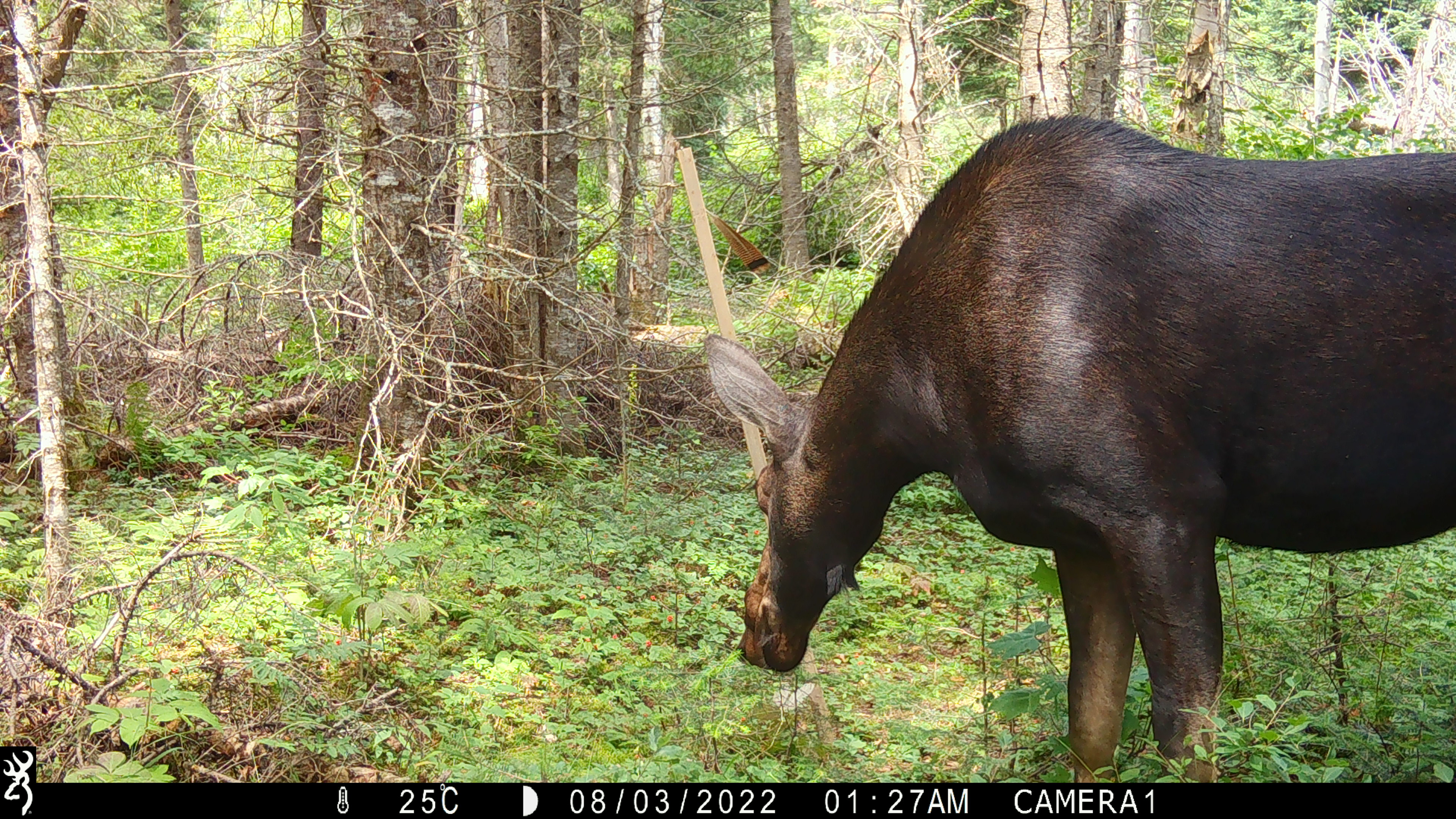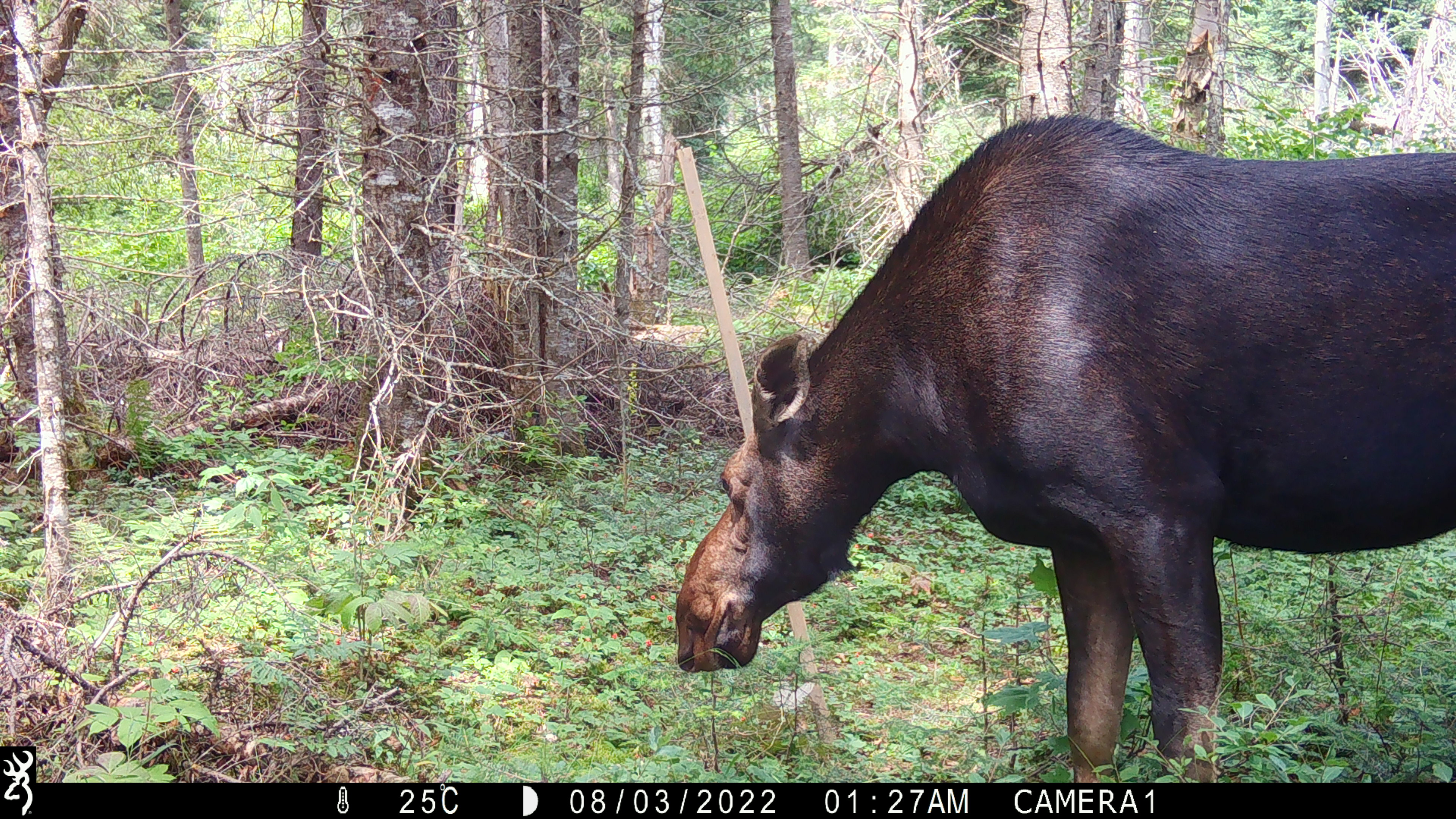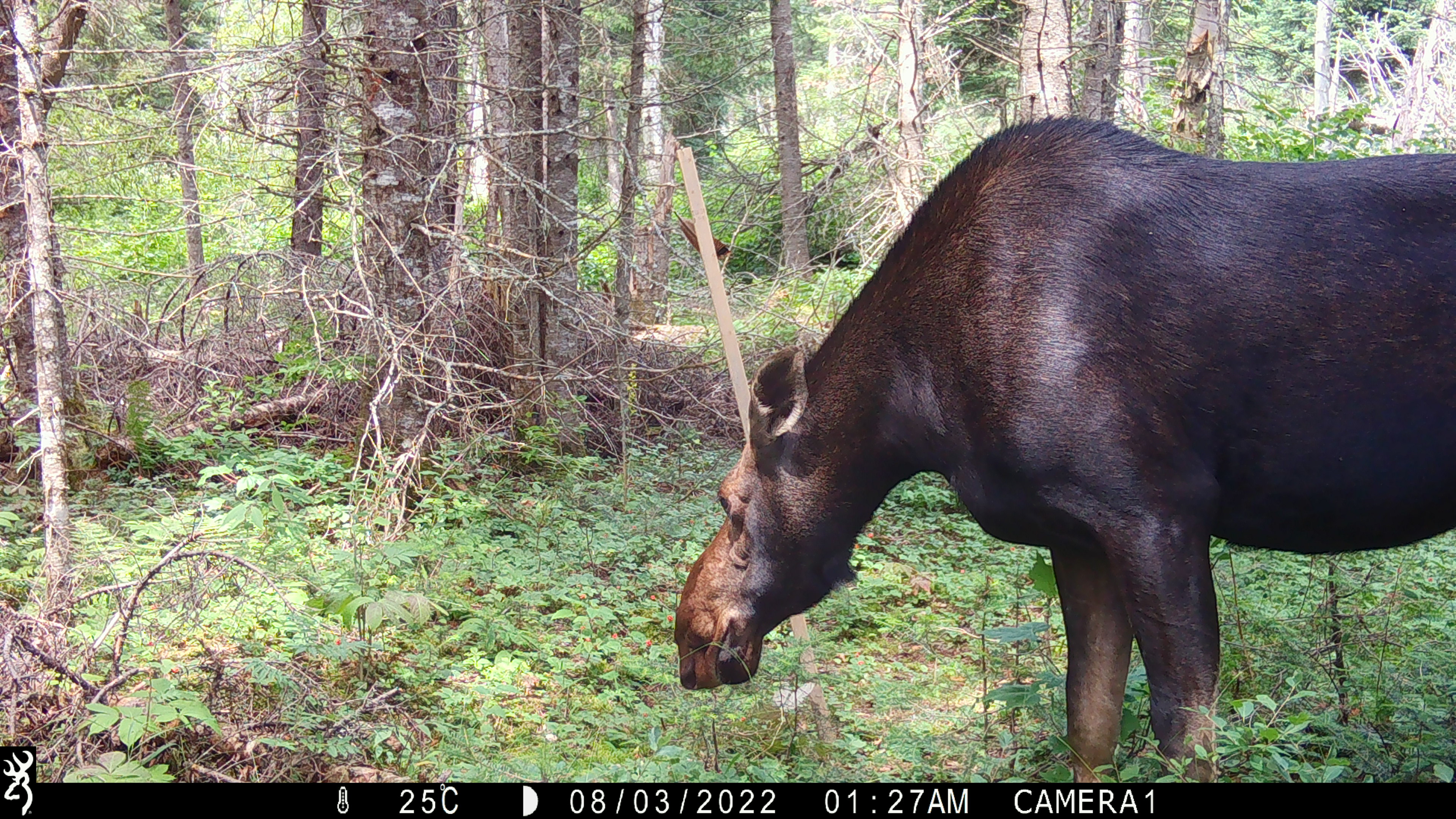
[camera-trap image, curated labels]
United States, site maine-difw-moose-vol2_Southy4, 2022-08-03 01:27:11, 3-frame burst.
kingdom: Animalia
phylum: Chordata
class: Mammalia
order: Artiodactyla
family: Cervidae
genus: Alces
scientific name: Alces alces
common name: moose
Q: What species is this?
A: Moose (Alces alces).